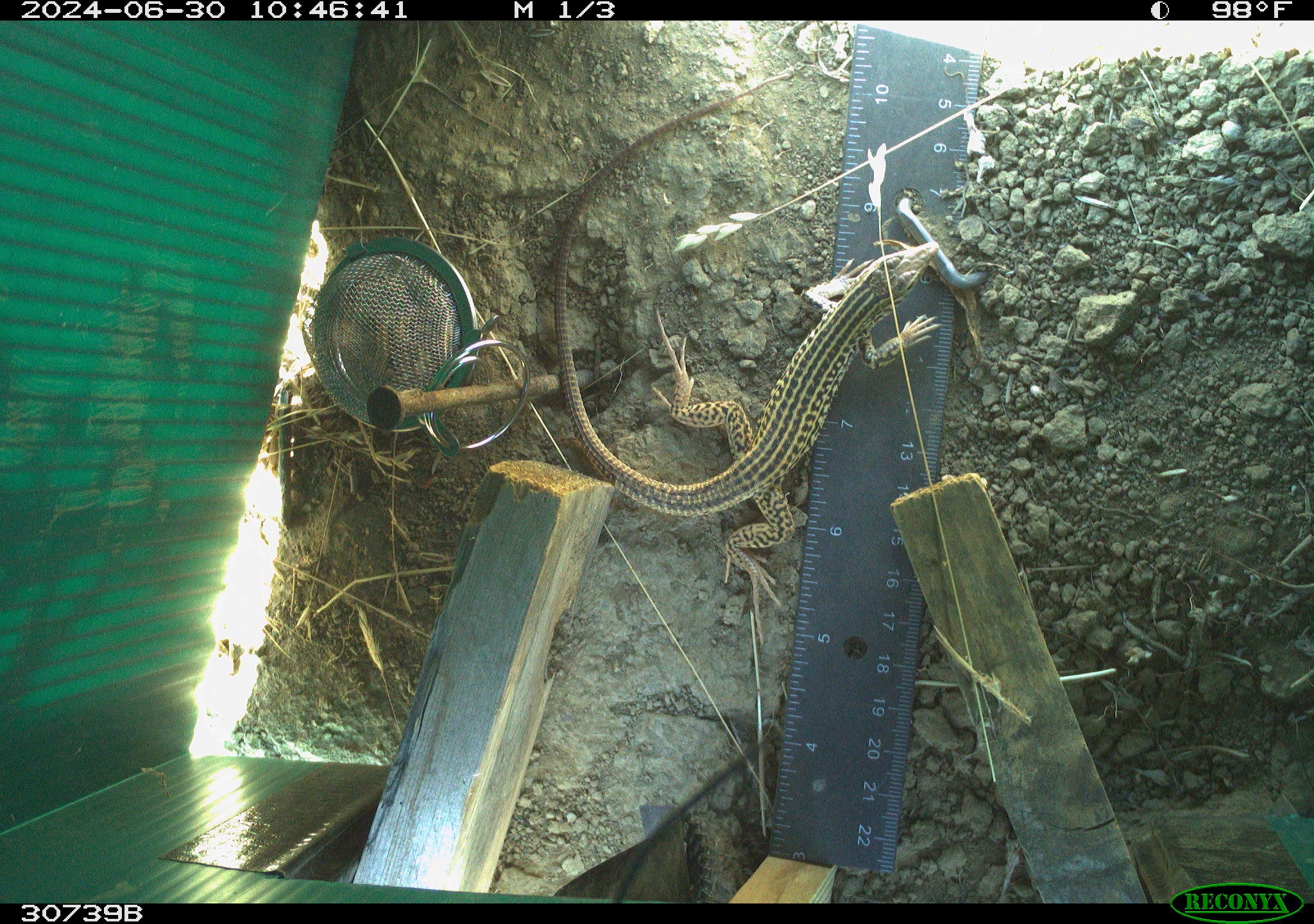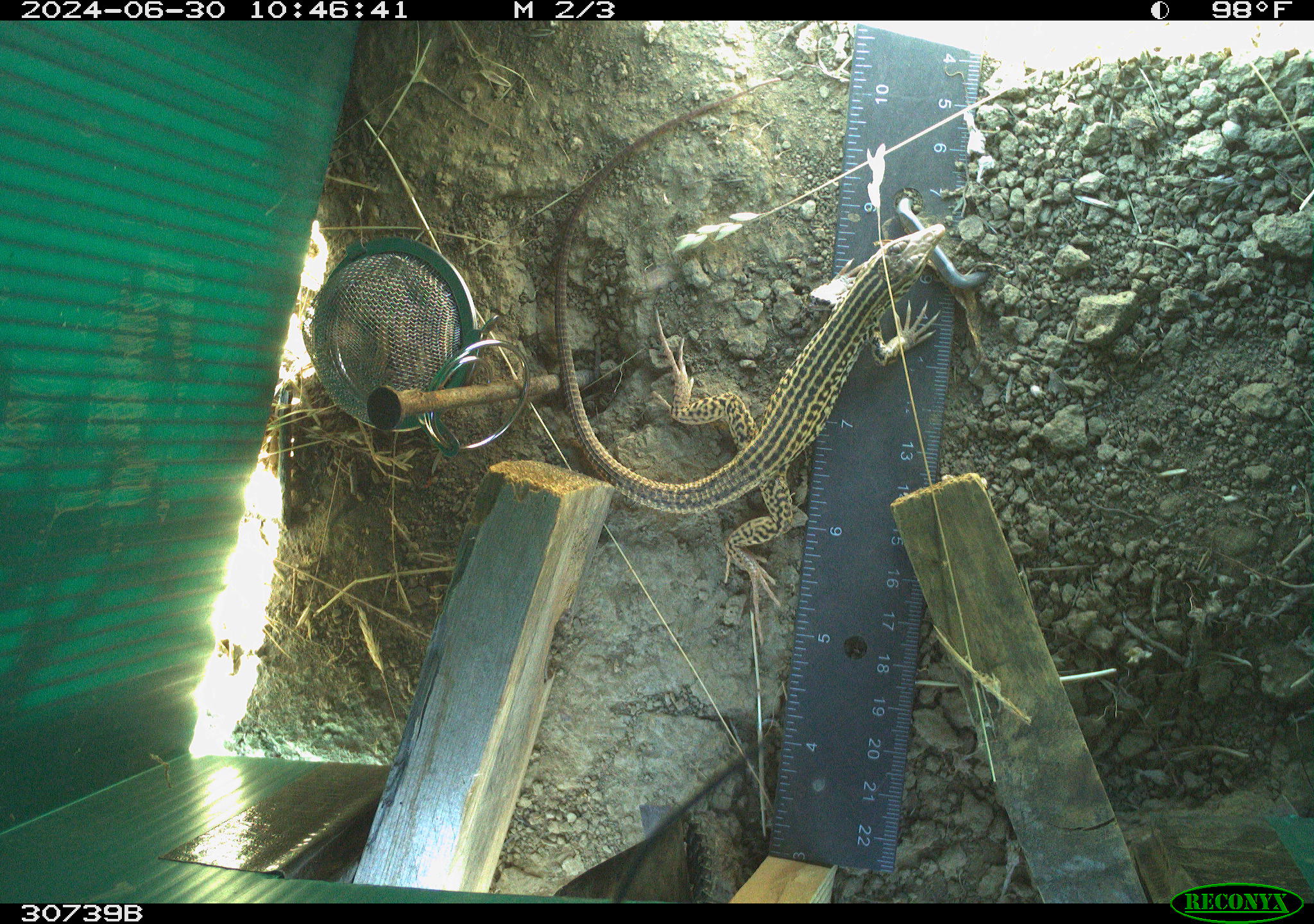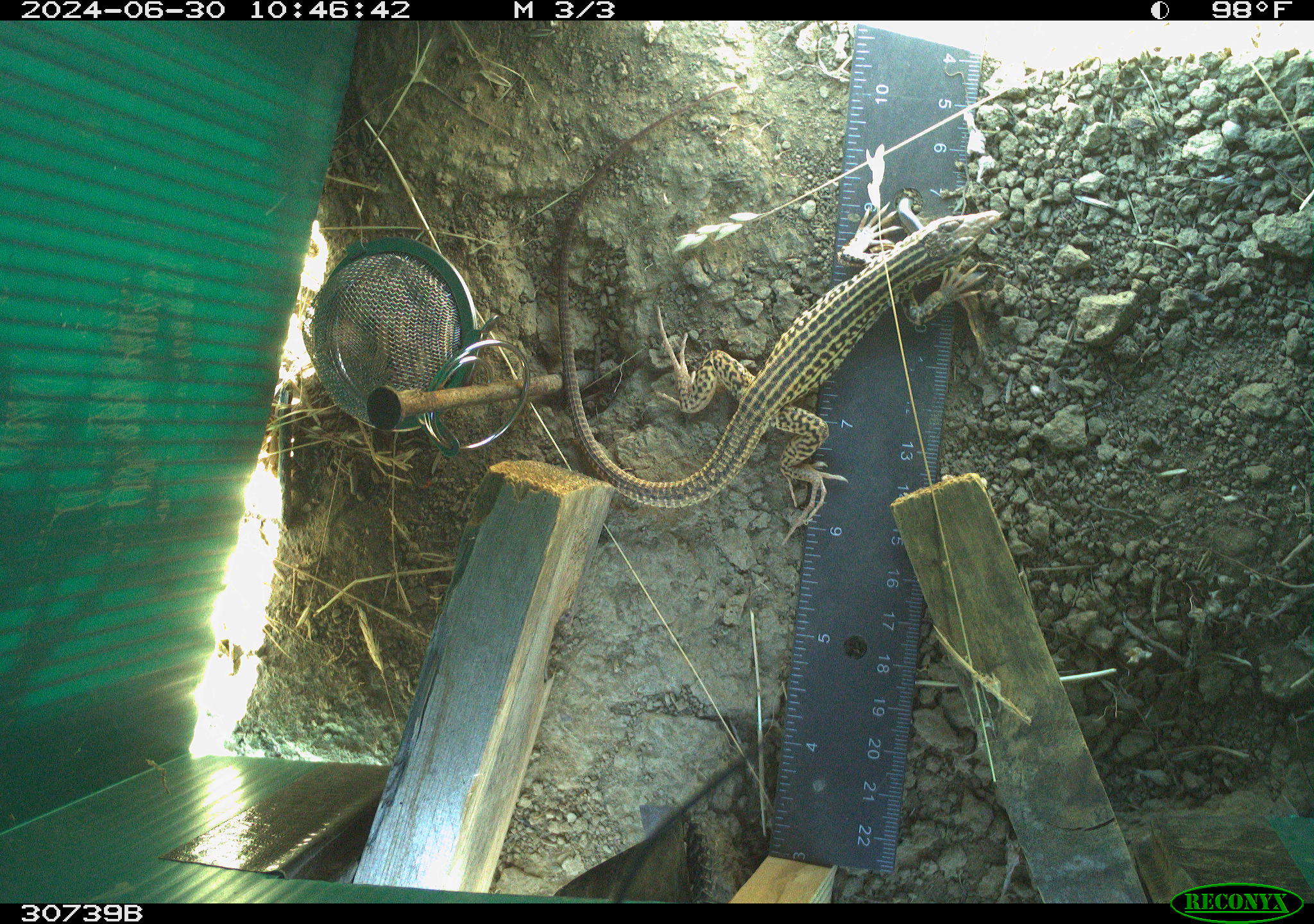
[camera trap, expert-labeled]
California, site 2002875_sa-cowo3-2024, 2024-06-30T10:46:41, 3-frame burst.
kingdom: Animalia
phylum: Chordata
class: Reptilia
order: Squamata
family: Teiidae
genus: Aspidoscelis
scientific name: Aspidoscelis tigris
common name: western whiptail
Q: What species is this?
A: Western whiptail (Aspidoscelis tigris).